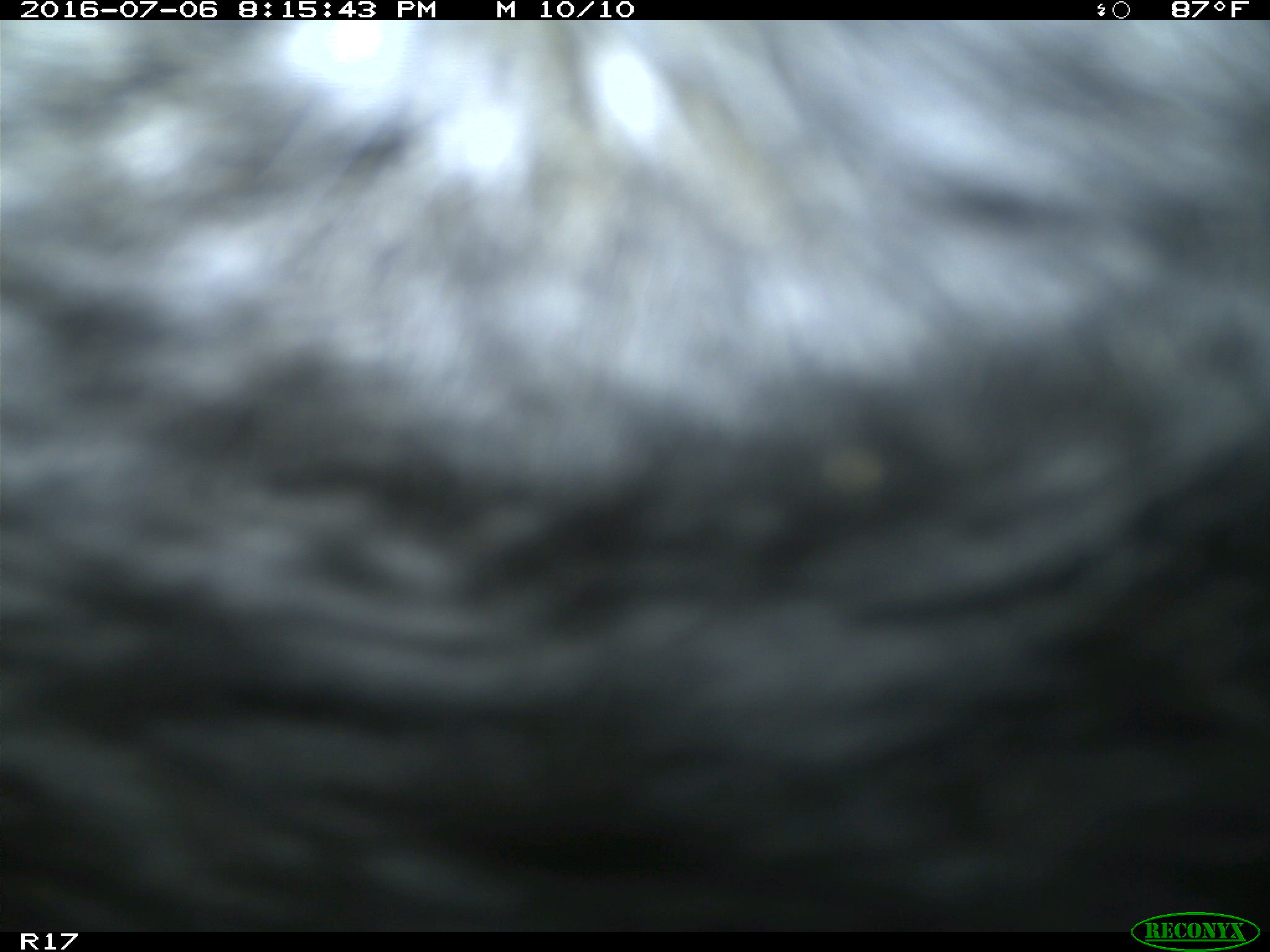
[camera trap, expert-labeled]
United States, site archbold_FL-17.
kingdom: Animalia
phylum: Chordata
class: Mammalia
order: Artiodactyla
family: Bovidae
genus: Bos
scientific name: Bos taurus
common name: domestic cow